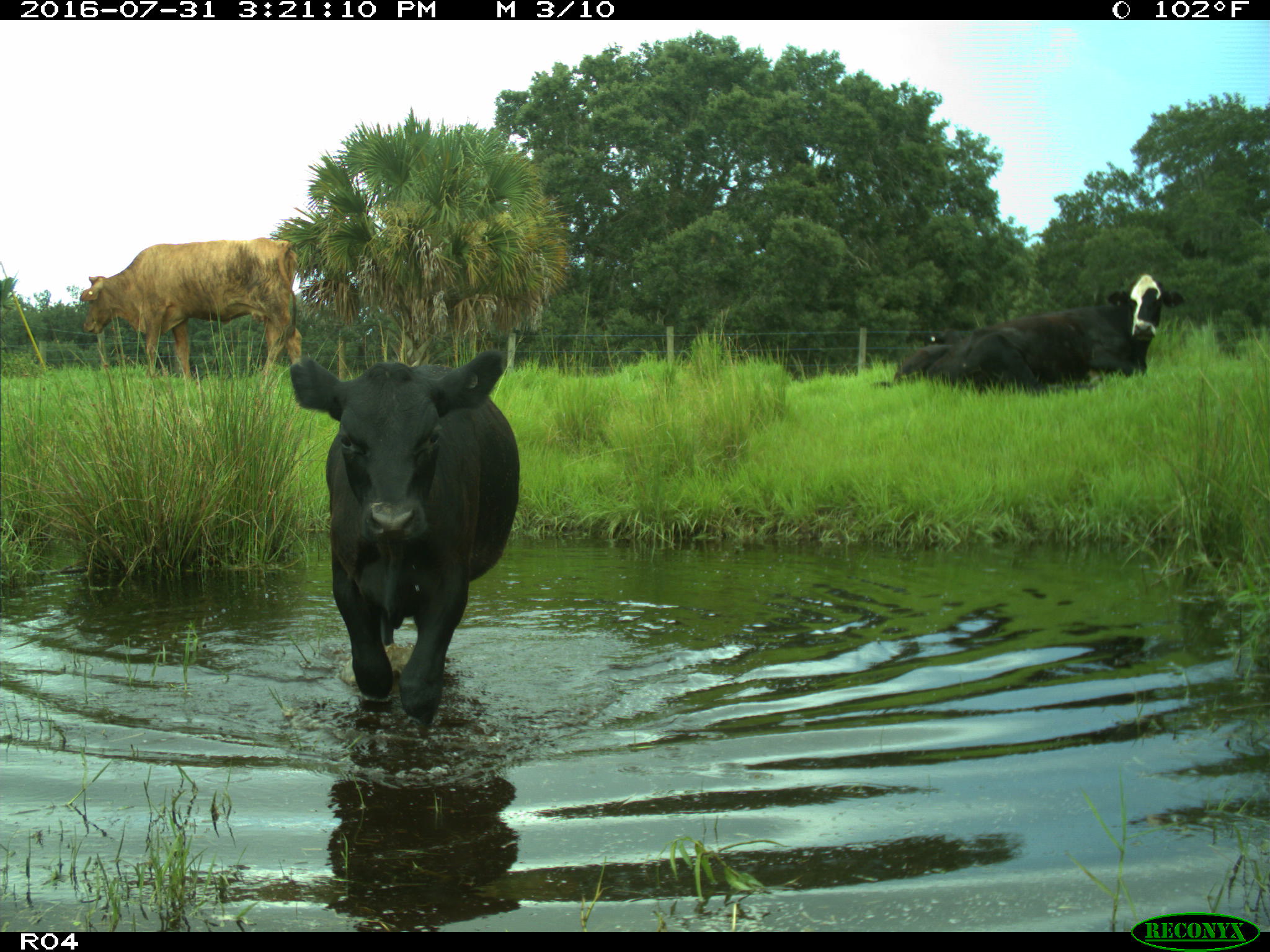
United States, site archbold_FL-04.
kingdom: Animalia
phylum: Chordata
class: Mammalia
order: Artiodactyla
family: Bovidae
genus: Bos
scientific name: Bos taurus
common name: domestic cow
Bos taurus (domestic cow).